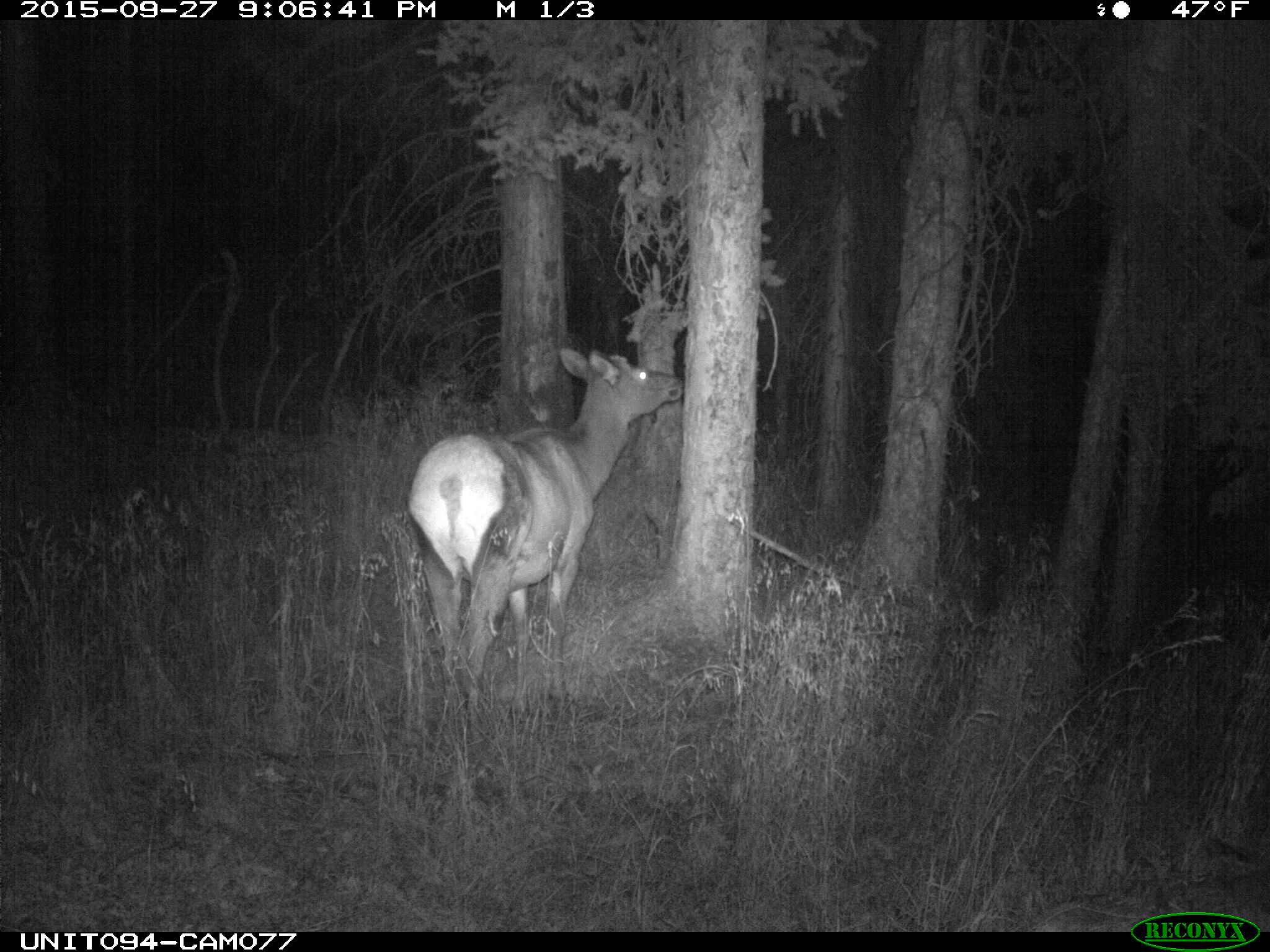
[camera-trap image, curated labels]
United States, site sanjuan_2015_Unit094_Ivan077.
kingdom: Animalia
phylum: Chordata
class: Mammalia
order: Artiodactyla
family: Cervidae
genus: Cervus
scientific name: Cervus elaphus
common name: red deer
Cervus elaphus (red deer).